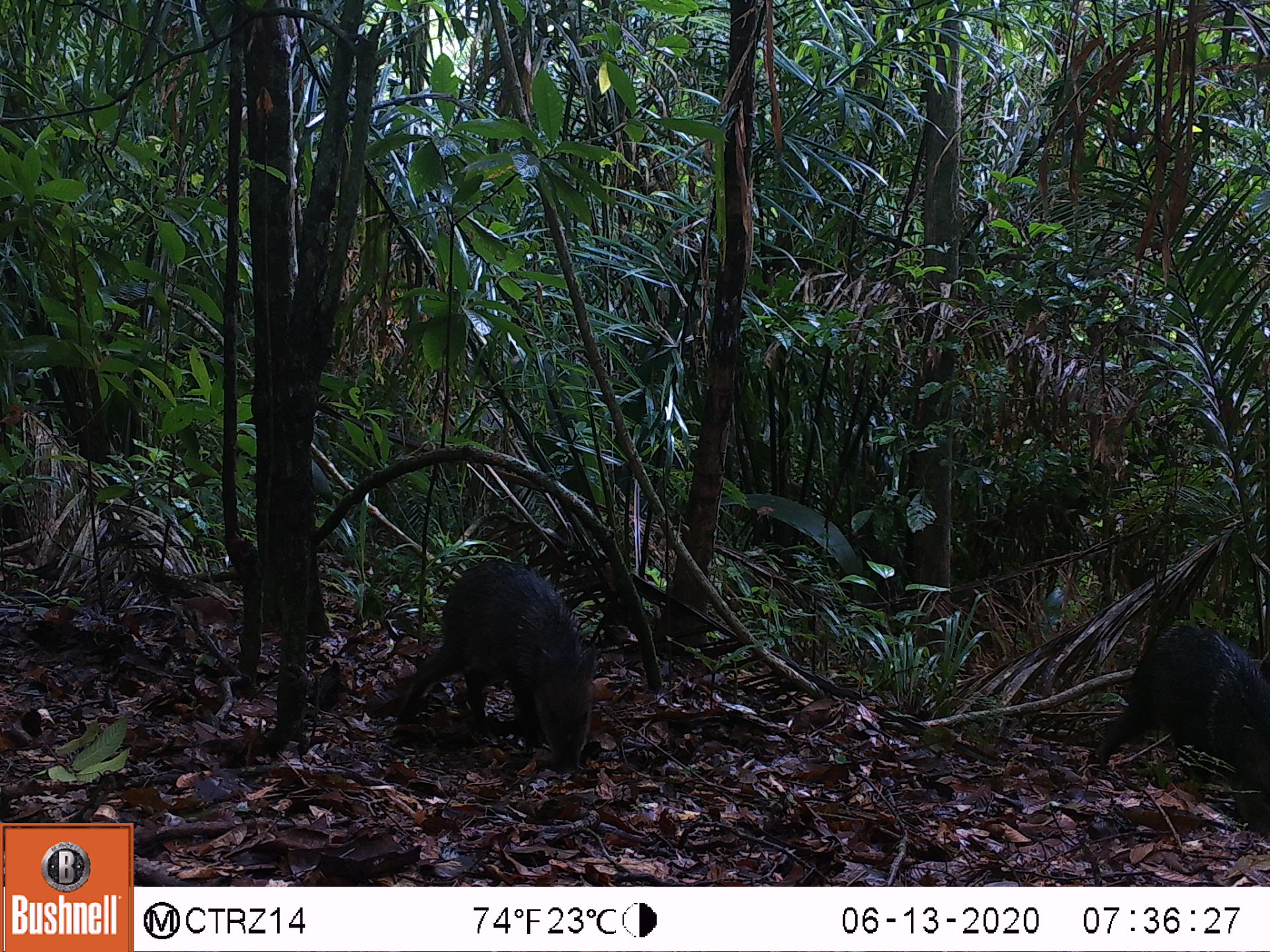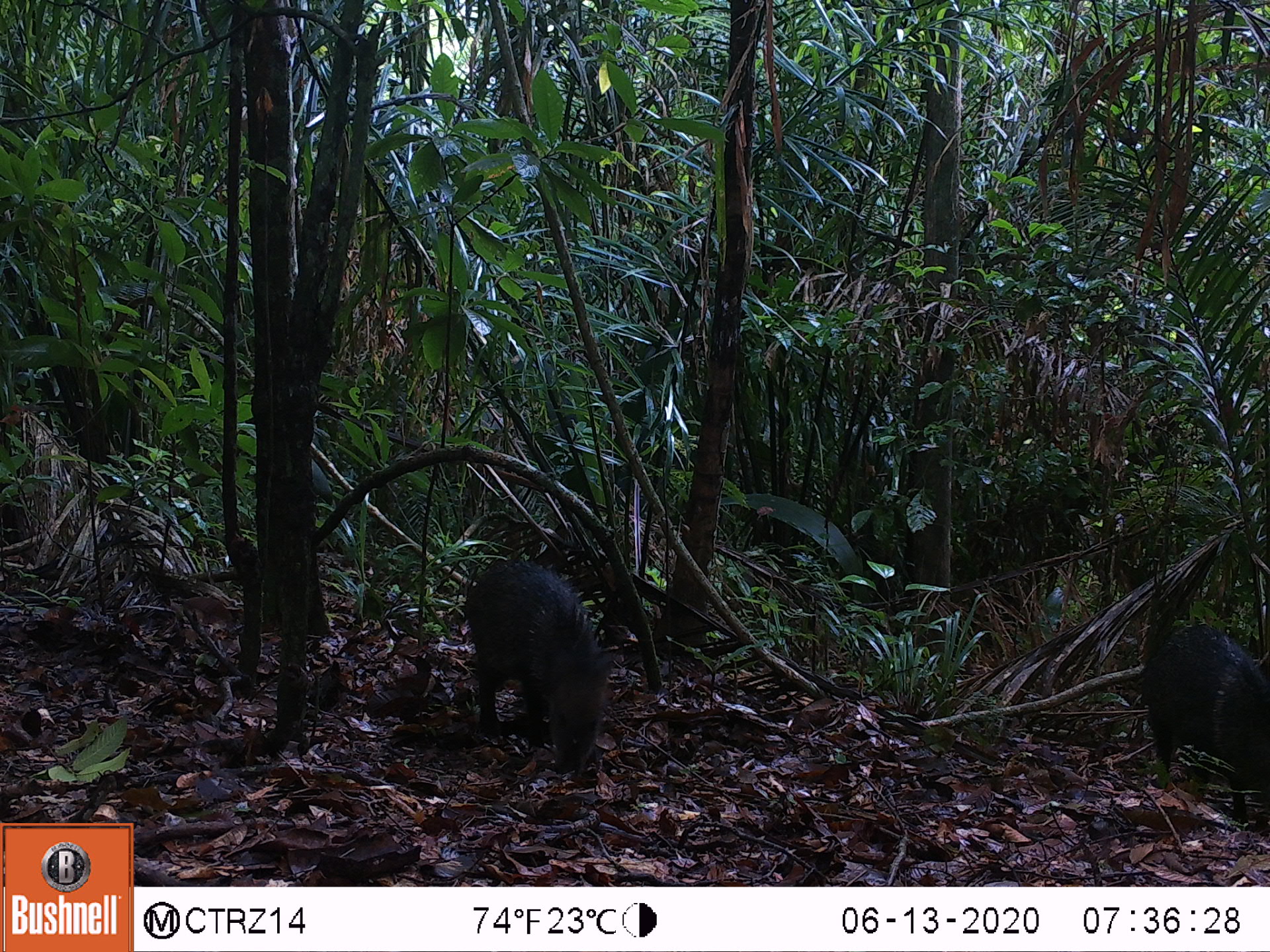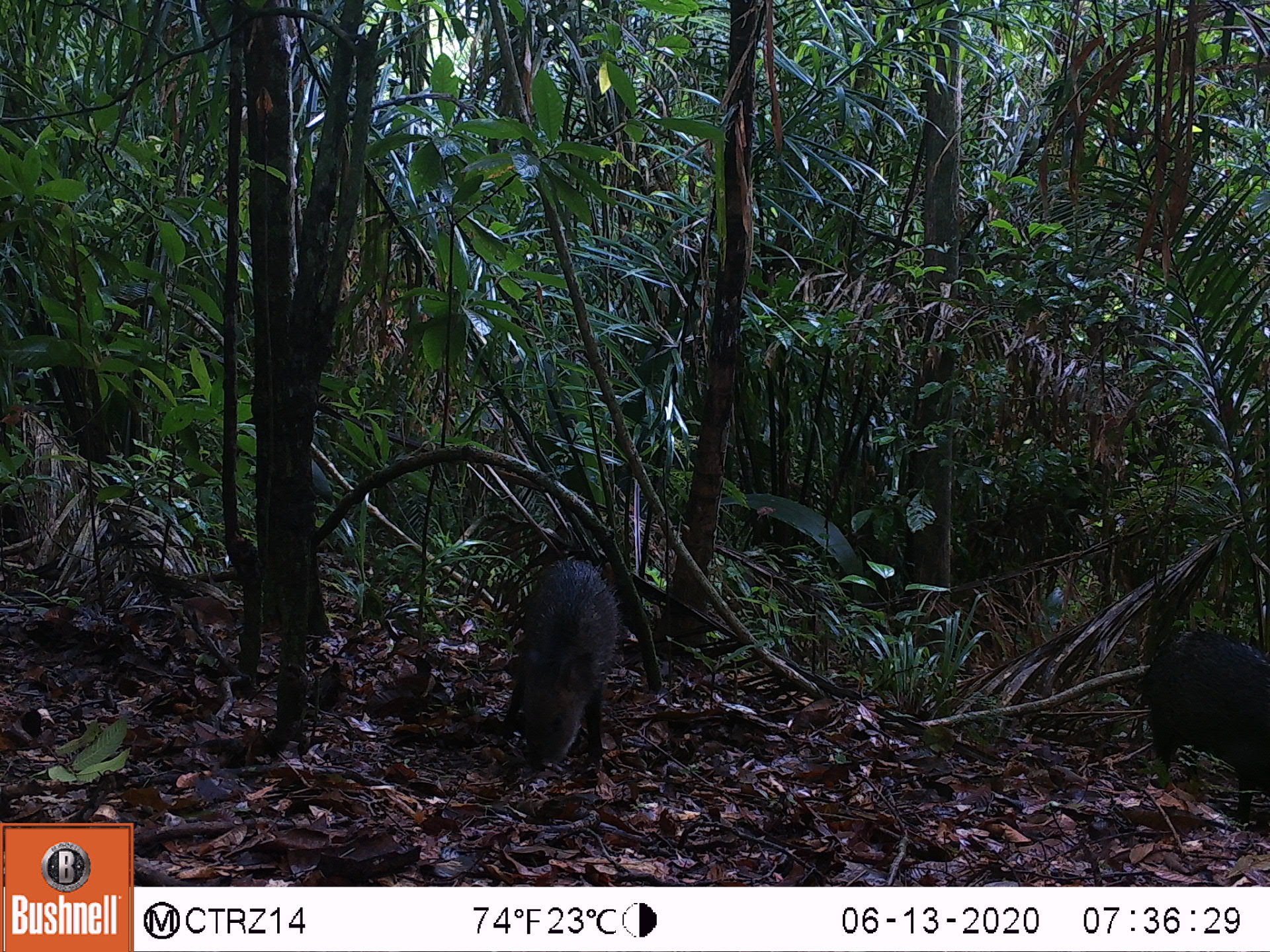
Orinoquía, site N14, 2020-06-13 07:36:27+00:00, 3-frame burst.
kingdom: Animalia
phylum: Chordata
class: Mammalia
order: Artiodactyla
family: Tayassuidae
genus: Pecari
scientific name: Pecari tajacu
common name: collared peccary